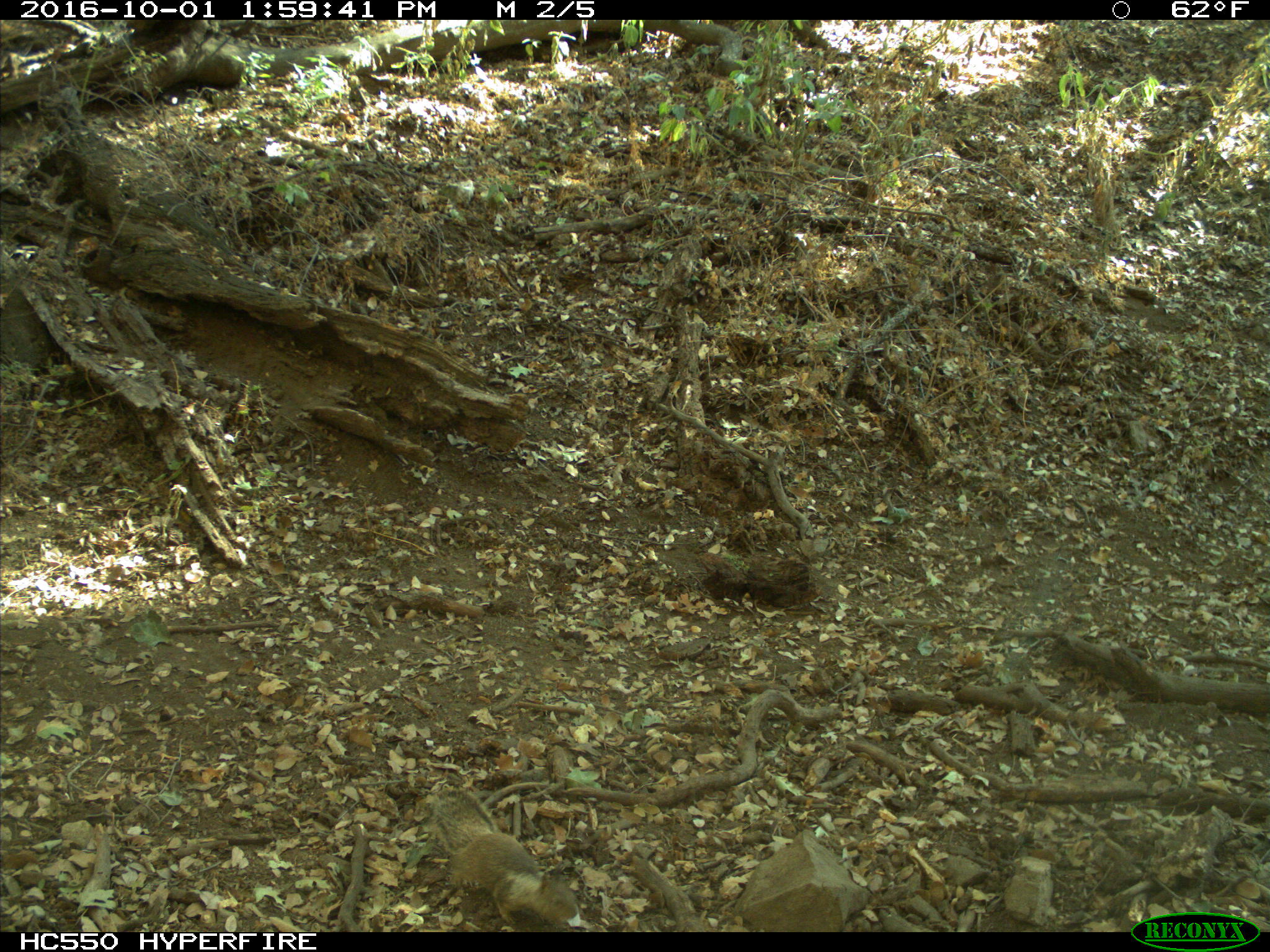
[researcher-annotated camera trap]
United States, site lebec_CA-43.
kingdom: Animalia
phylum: Chordata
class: Mammalia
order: Rodentia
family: Sciuridae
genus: Otospermophilus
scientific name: Otospermophilus beecheyi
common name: california ground squirrel